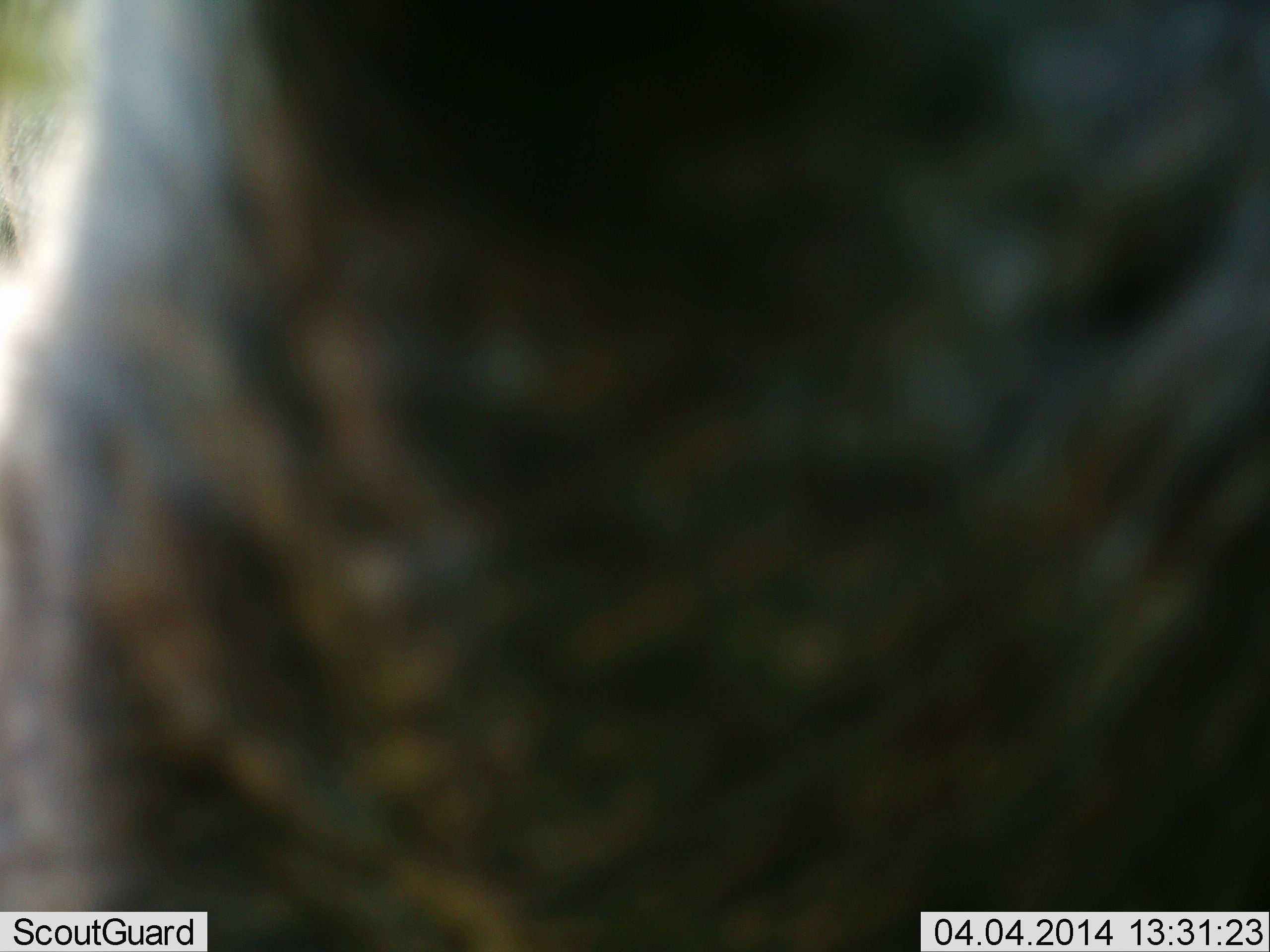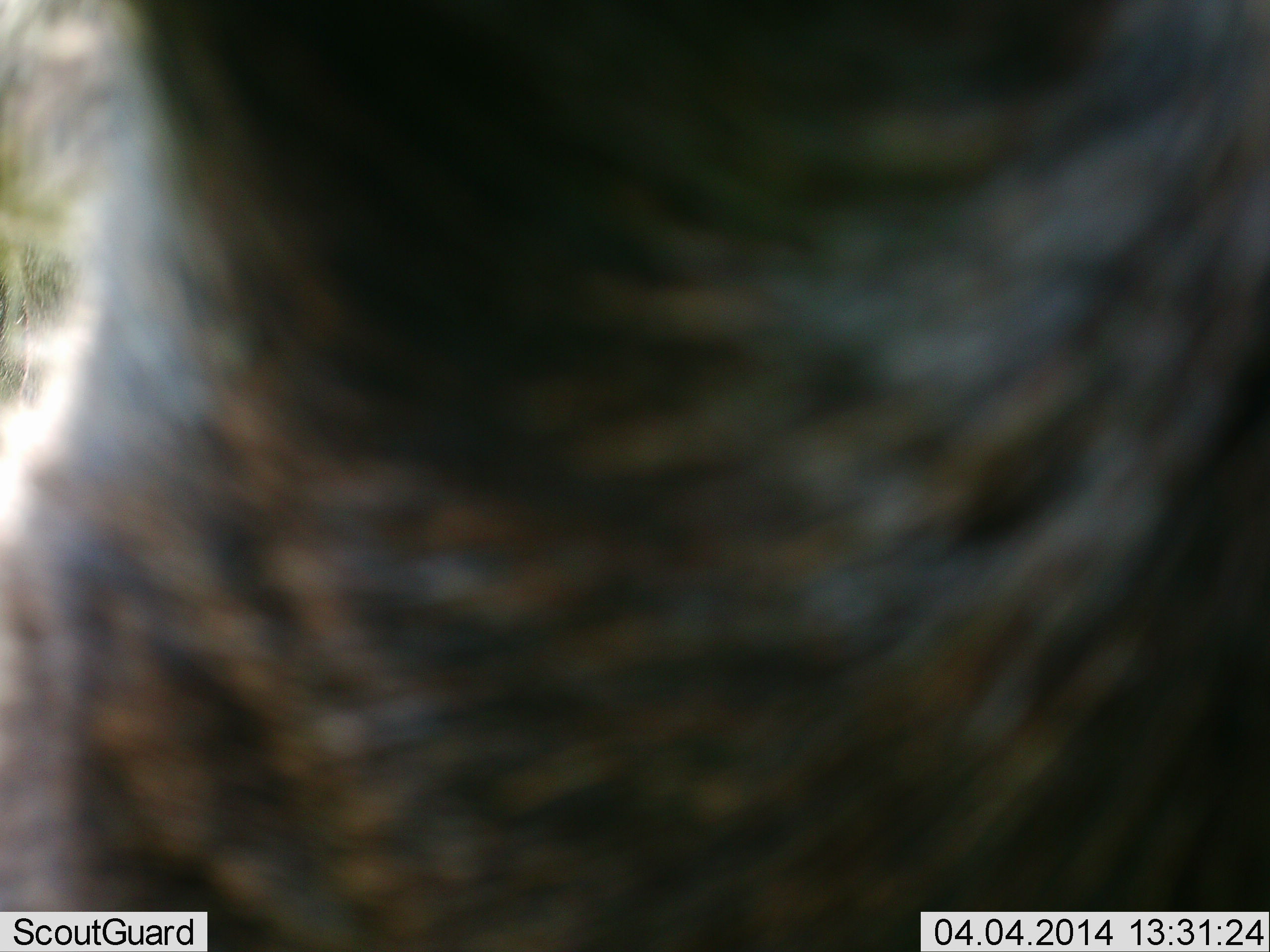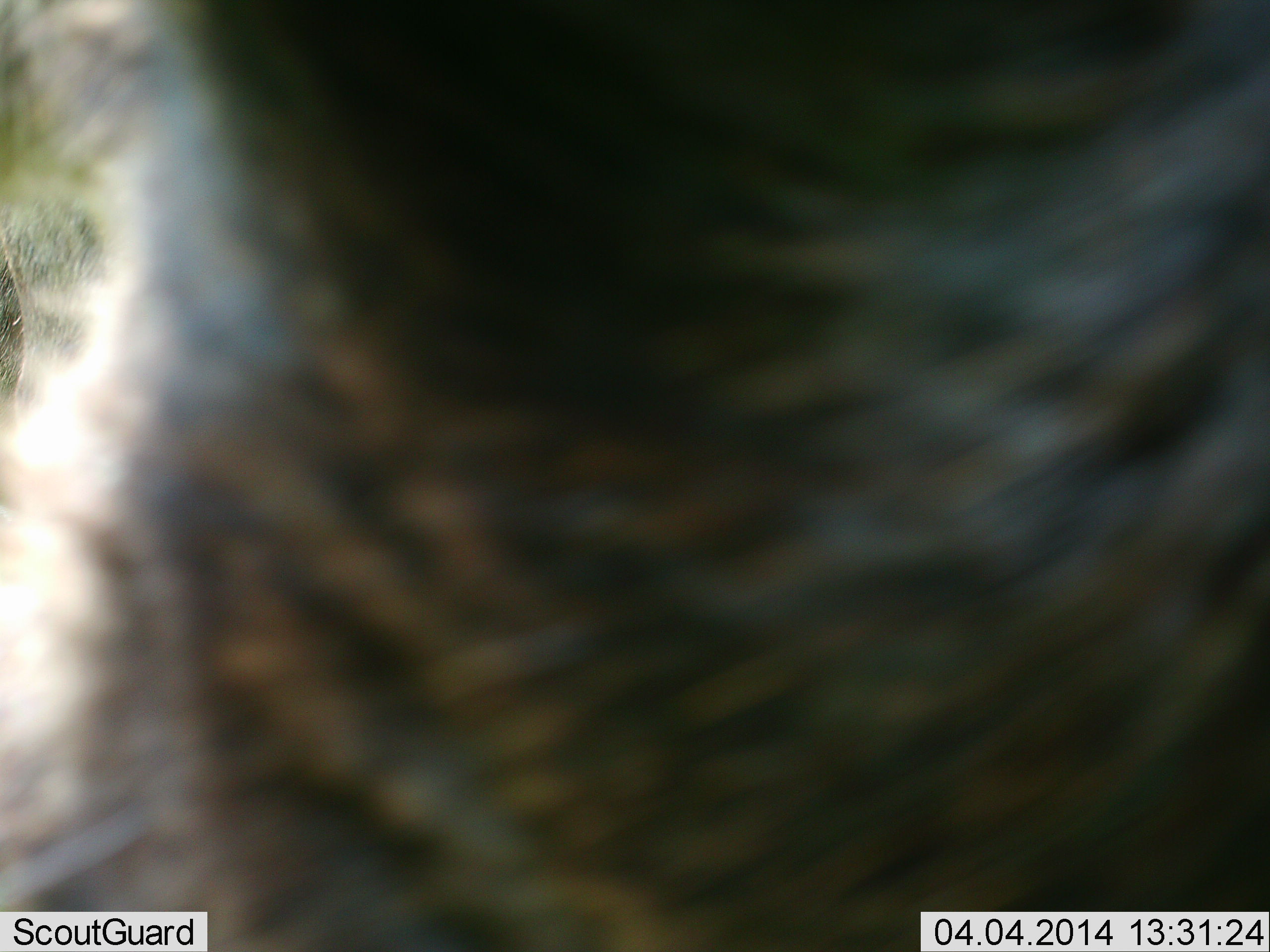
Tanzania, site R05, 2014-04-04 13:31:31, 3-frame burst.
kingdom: Animalia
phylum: Chordata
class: Mammalia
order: Artiodactyla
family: Bovidae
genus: Connochaetes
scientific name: Connochaetes taurinus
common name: blue wildebeest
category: wildebeest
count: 1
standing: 100%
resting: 0%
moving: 0%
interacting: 0%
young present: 0%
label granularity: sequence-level